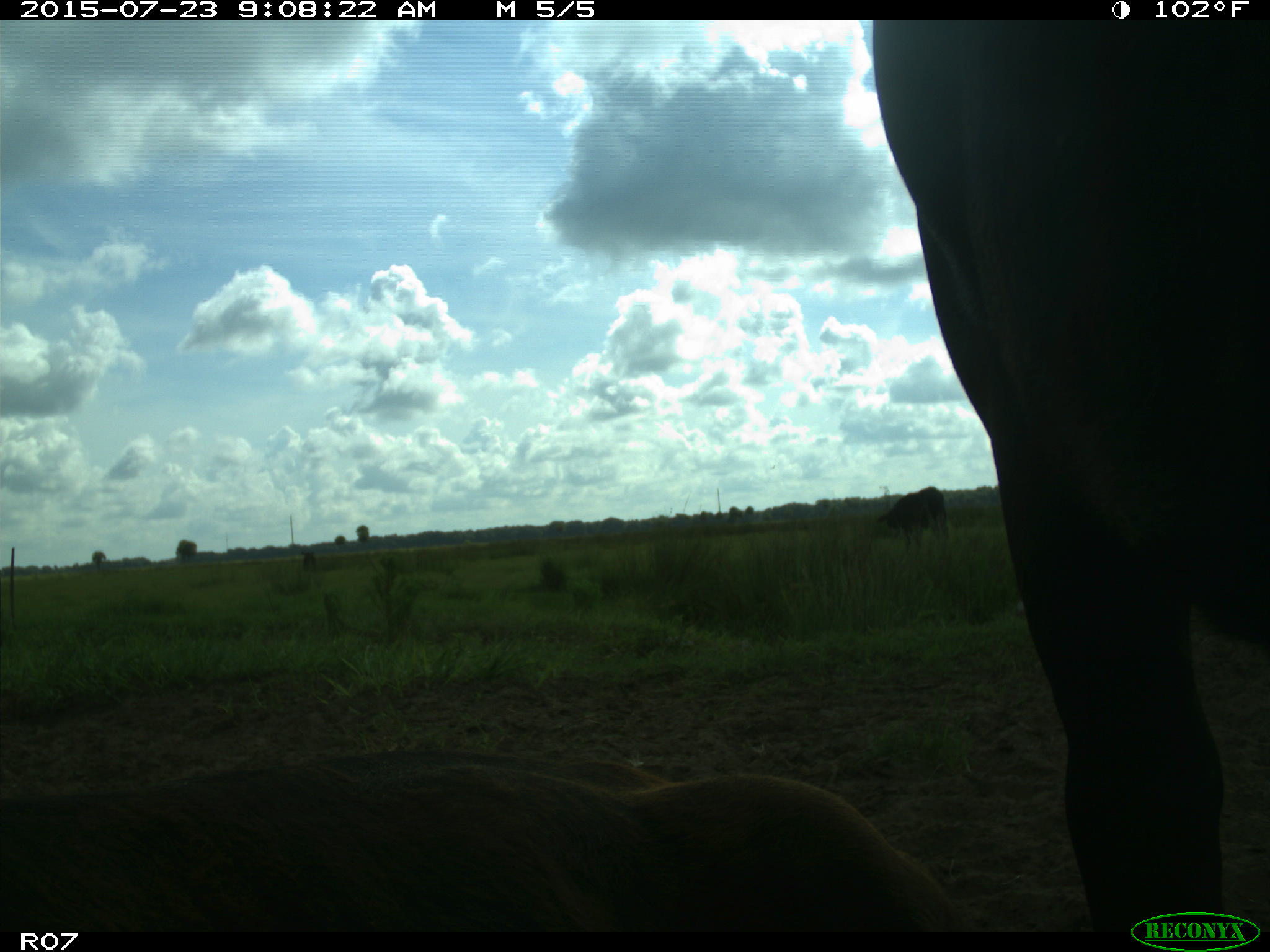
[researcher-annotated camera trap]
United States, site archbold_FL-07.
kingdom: Animalia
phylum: Chordata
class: Mammalia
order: Artiodactyla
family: Bovidae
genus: Bos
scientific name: Bos taurus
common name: domestic cow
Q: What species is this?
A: Bos taurus (domestic cow).